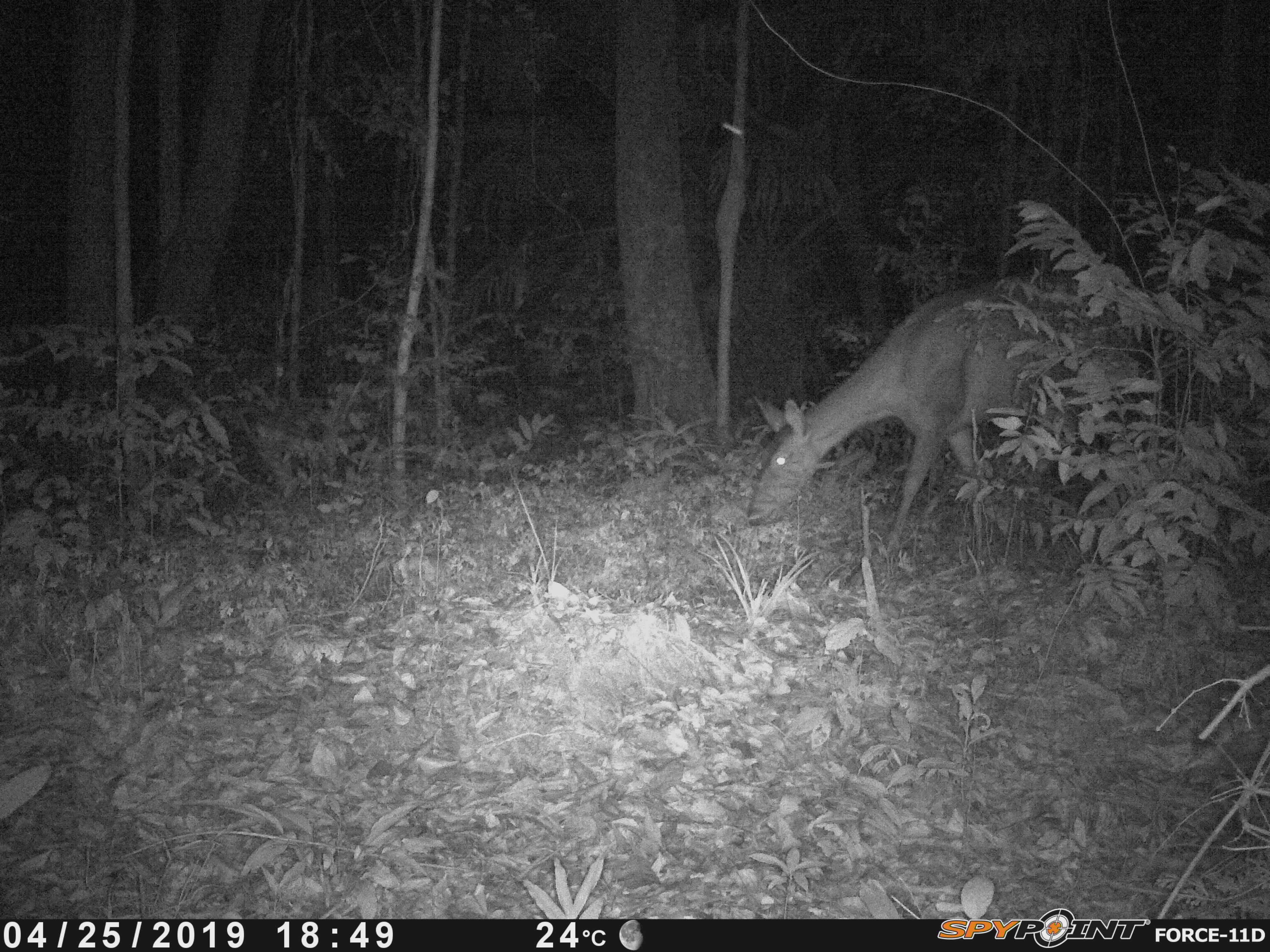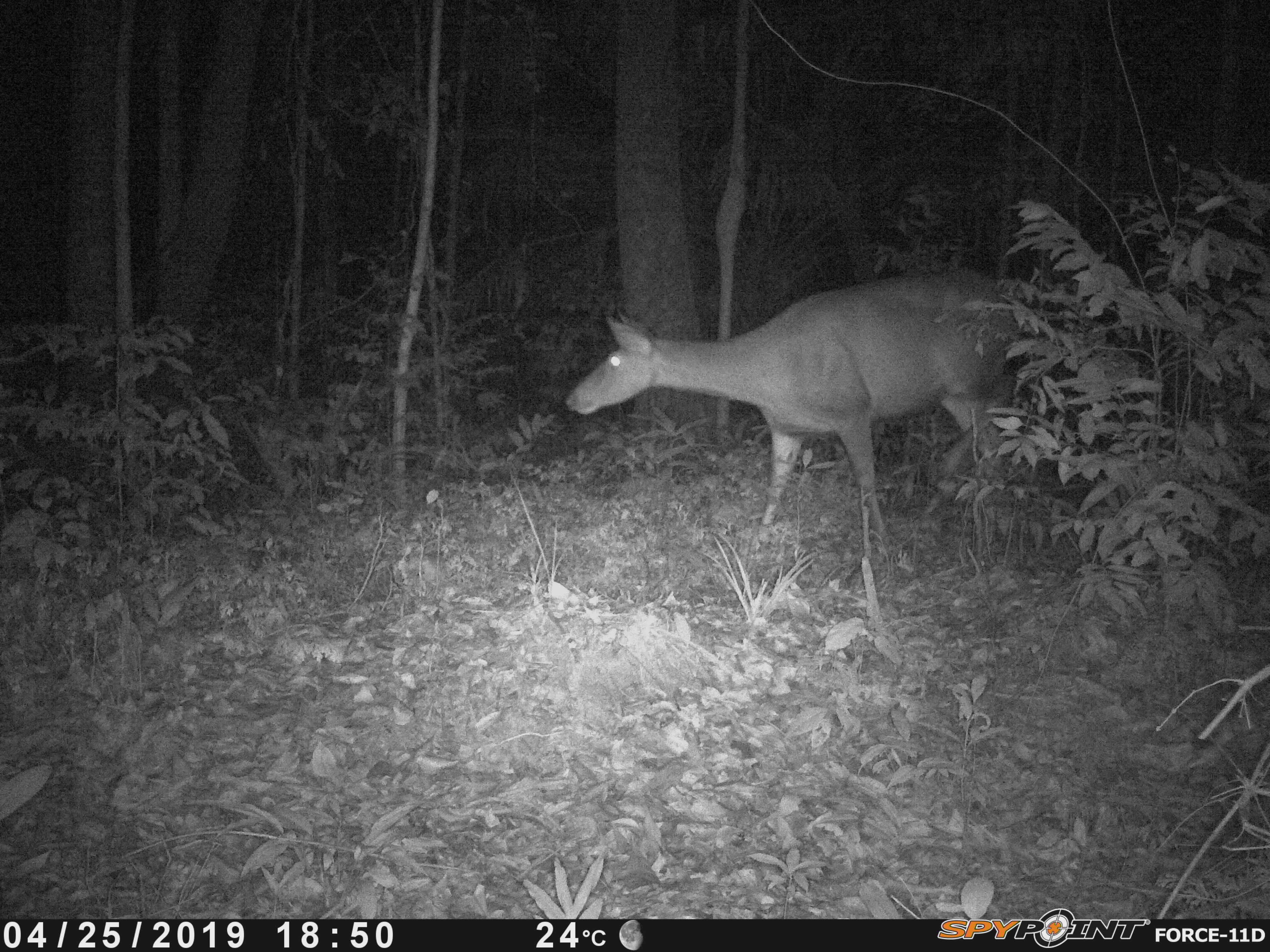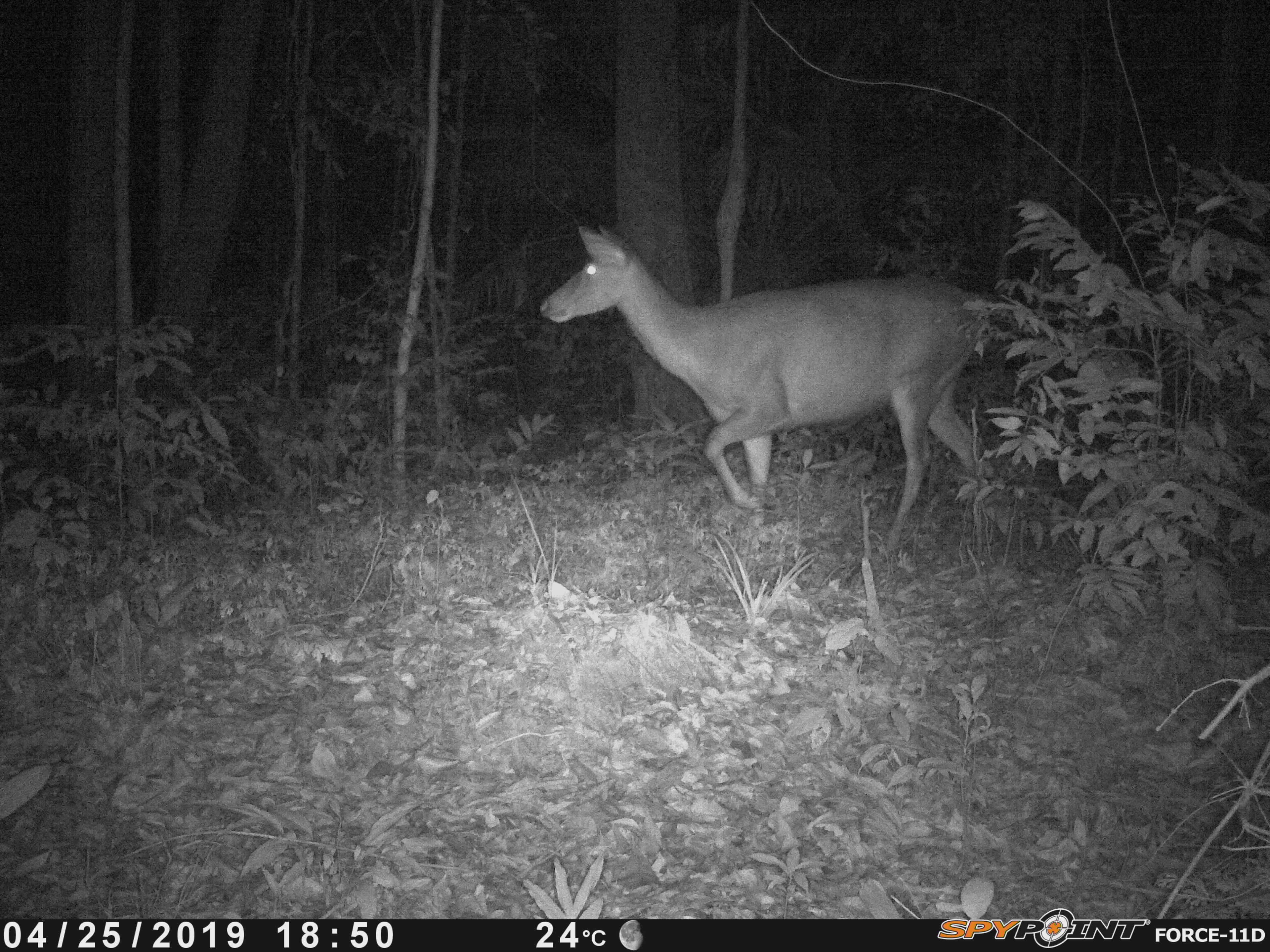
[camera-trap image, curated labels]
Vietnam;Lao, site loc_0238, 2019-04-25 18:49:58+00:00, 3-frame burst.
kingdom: Animalia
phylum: Chordata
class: Mammalia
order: Artiodactyla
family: Cervidae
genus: Rusa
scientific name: Rusa unicolor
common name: sambar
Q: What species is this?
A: Sambar (Rusa unicolor).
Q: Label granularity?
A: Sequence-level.